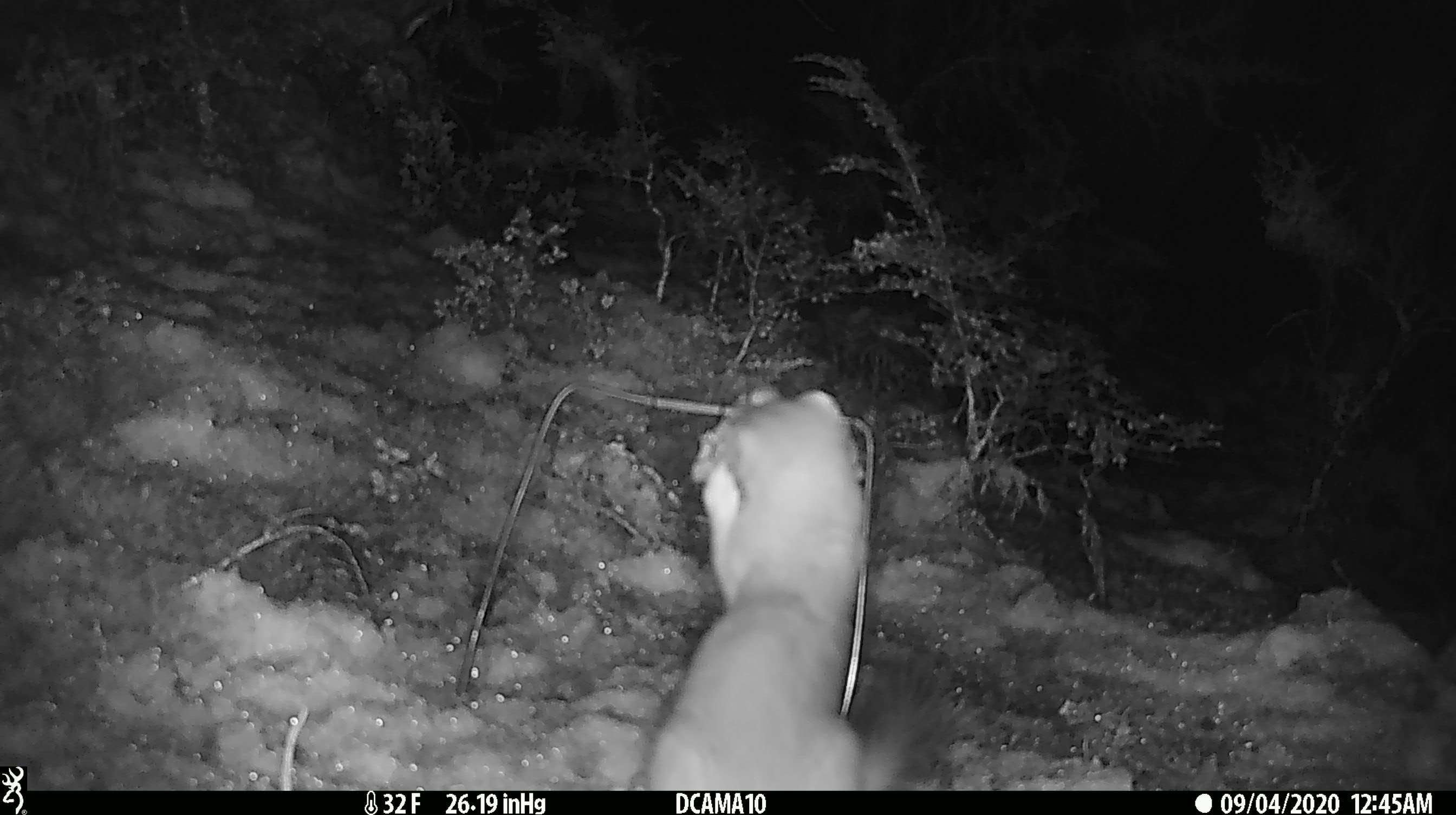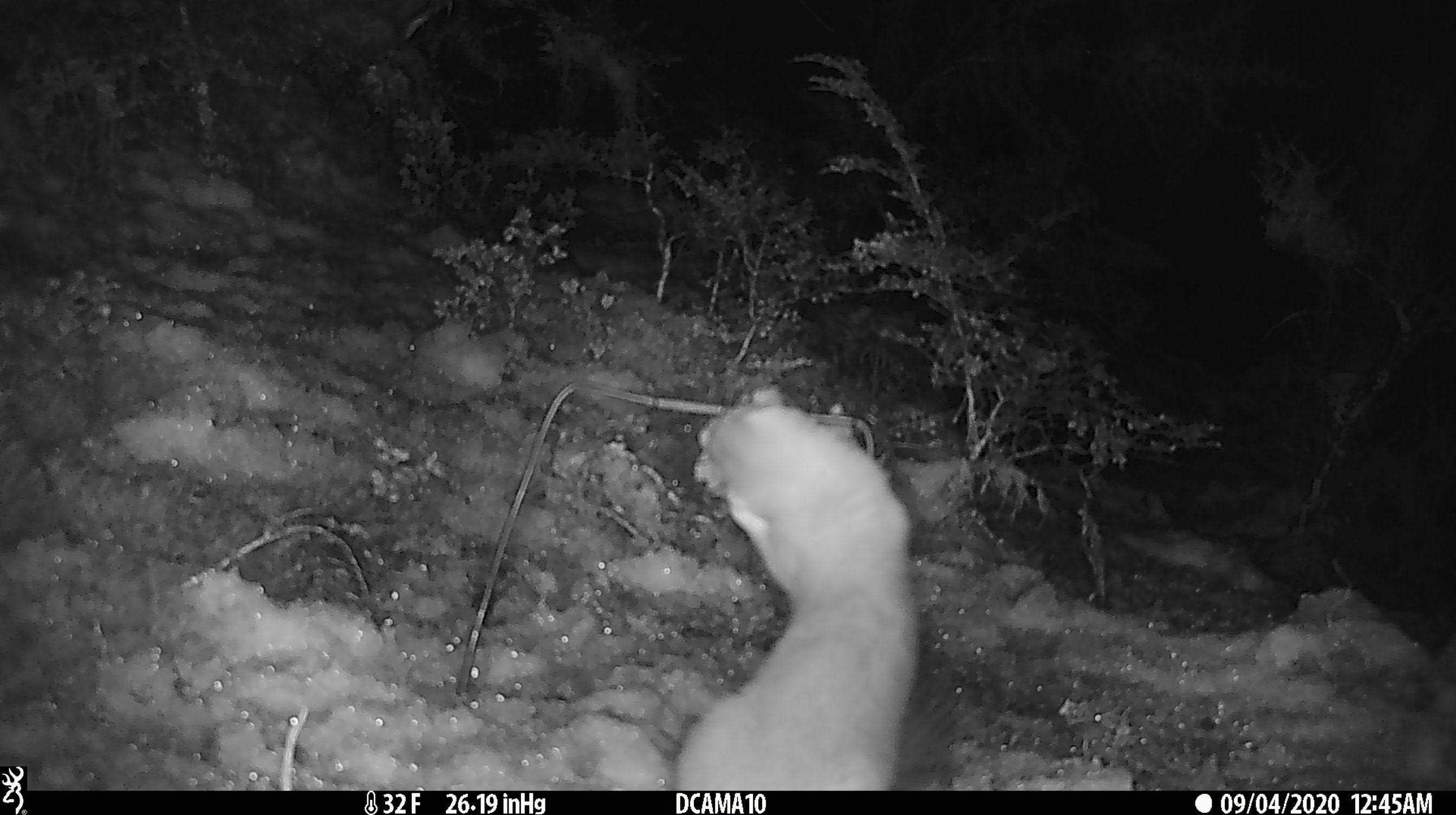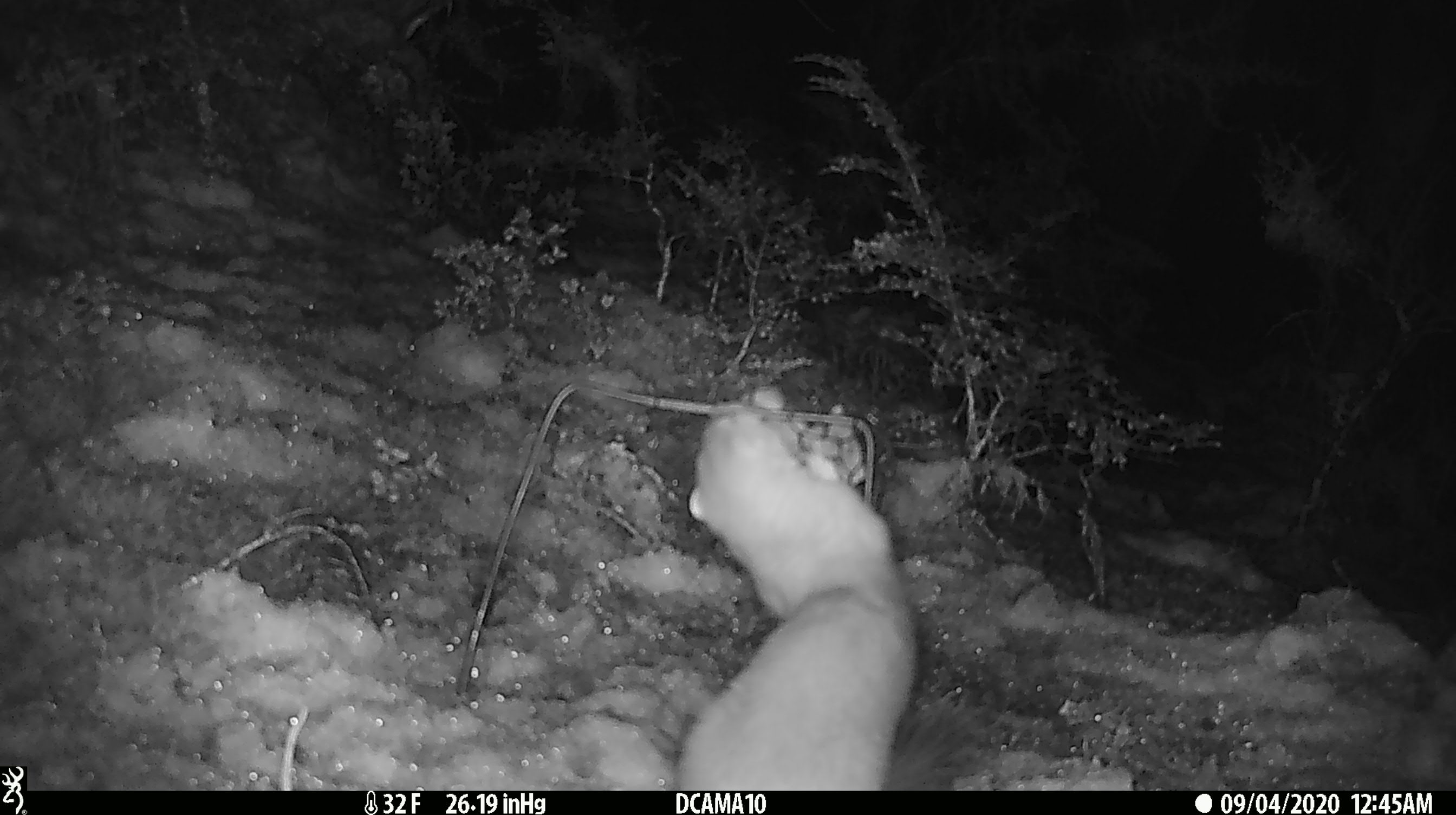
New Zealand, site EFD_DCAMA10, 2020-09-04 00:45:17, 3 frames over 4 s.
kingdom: Animalia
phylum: Chordata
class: Mammalia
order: Carnivora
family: Mustelidae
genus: Mustela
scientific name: Mustela erminea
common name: stoat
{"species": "stoat (Mustela erminea)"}